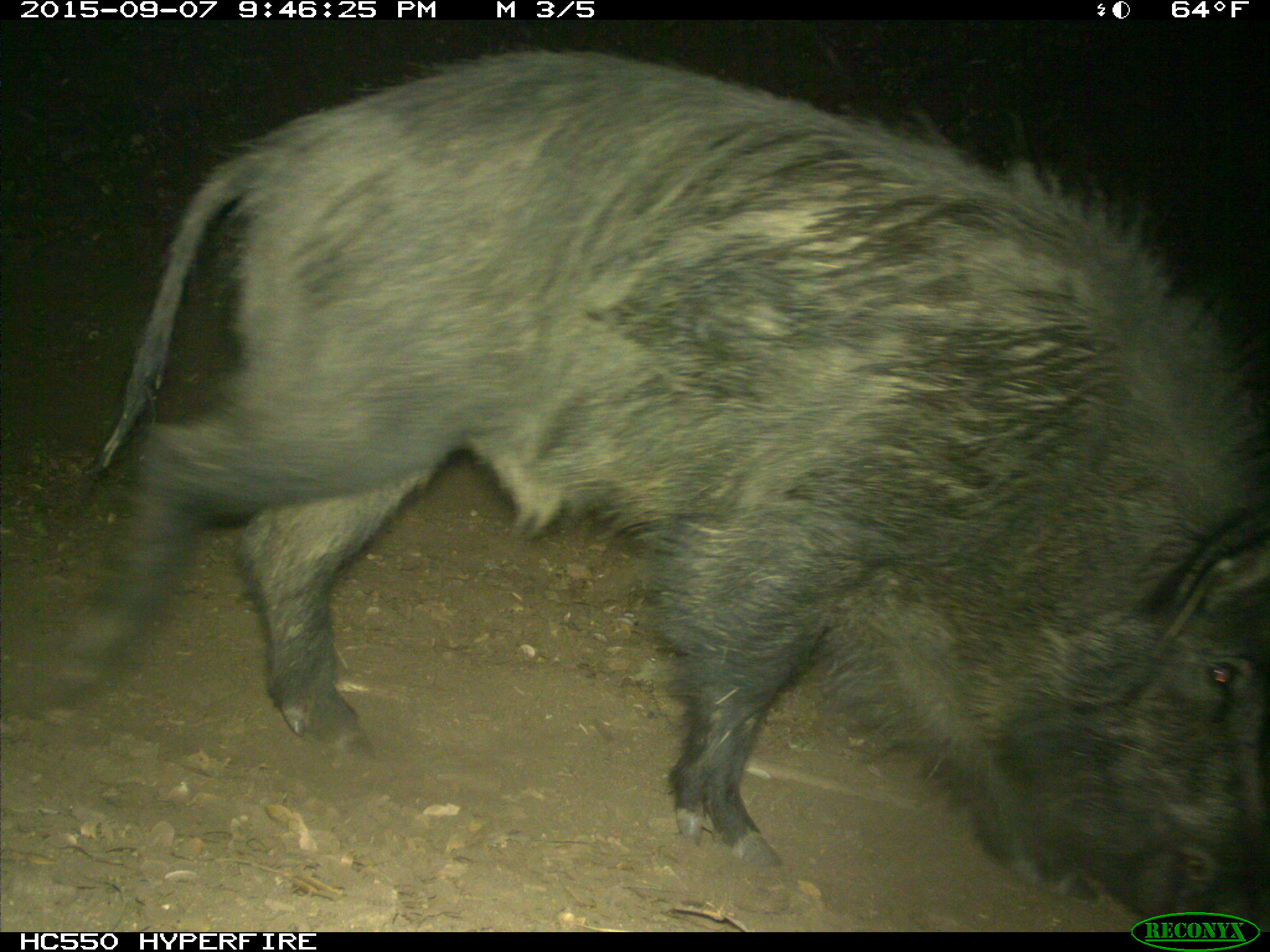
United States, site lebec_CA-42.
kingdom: Animalia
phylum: Chordata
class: Mammalia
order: Artiodactyla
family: Suidae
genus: Sus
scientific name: Sus scrofa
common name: wild boar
Sus scrofa (wild boar).